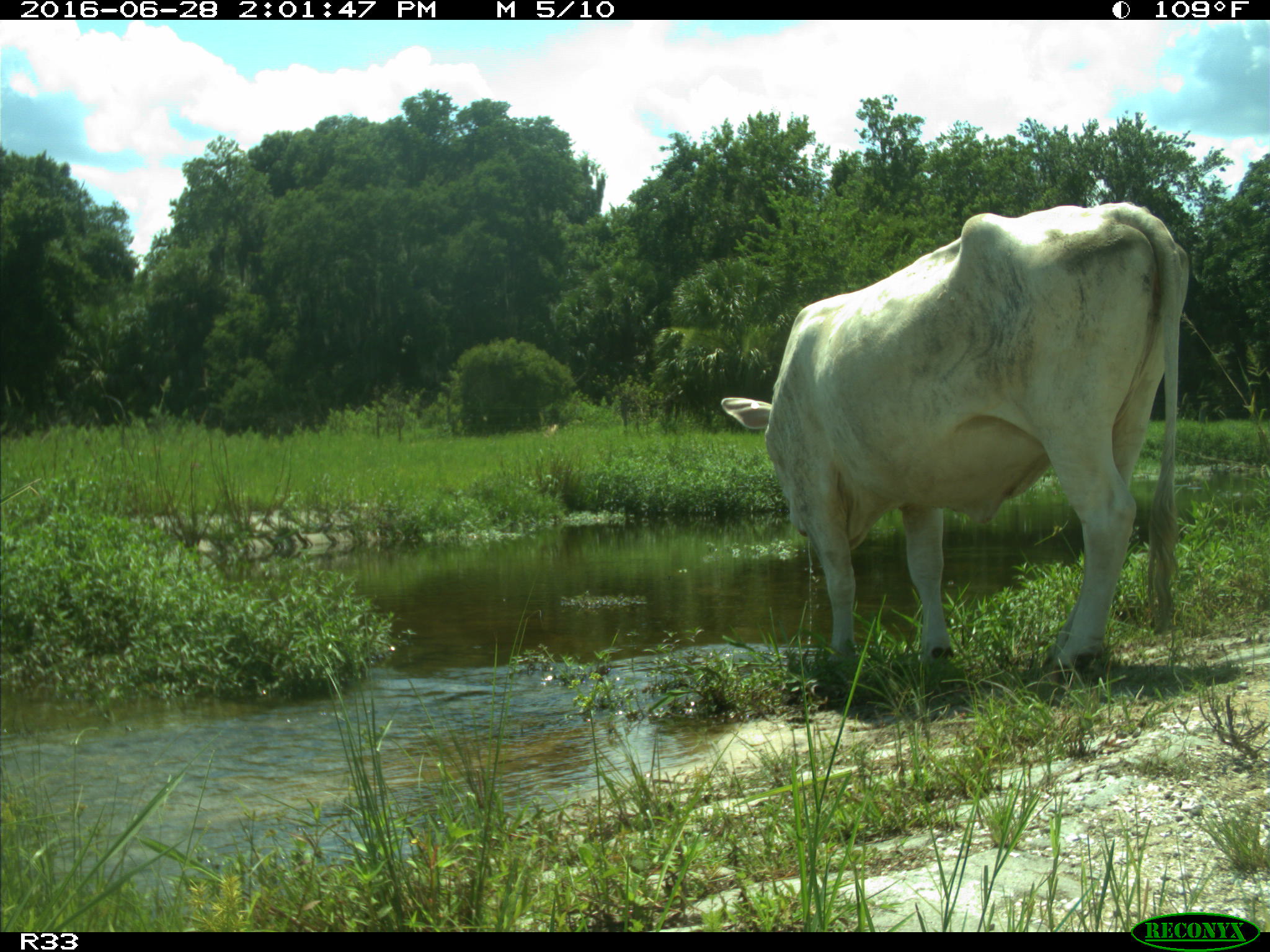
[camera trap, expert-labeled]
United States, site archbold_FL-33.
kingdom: Animalia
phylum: Chordata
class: Mammalia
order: Artiodactyla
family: Bovidae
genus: Bos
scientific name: Bos taurus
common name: domestic cow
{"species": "Bos taurus (domestic cow)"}